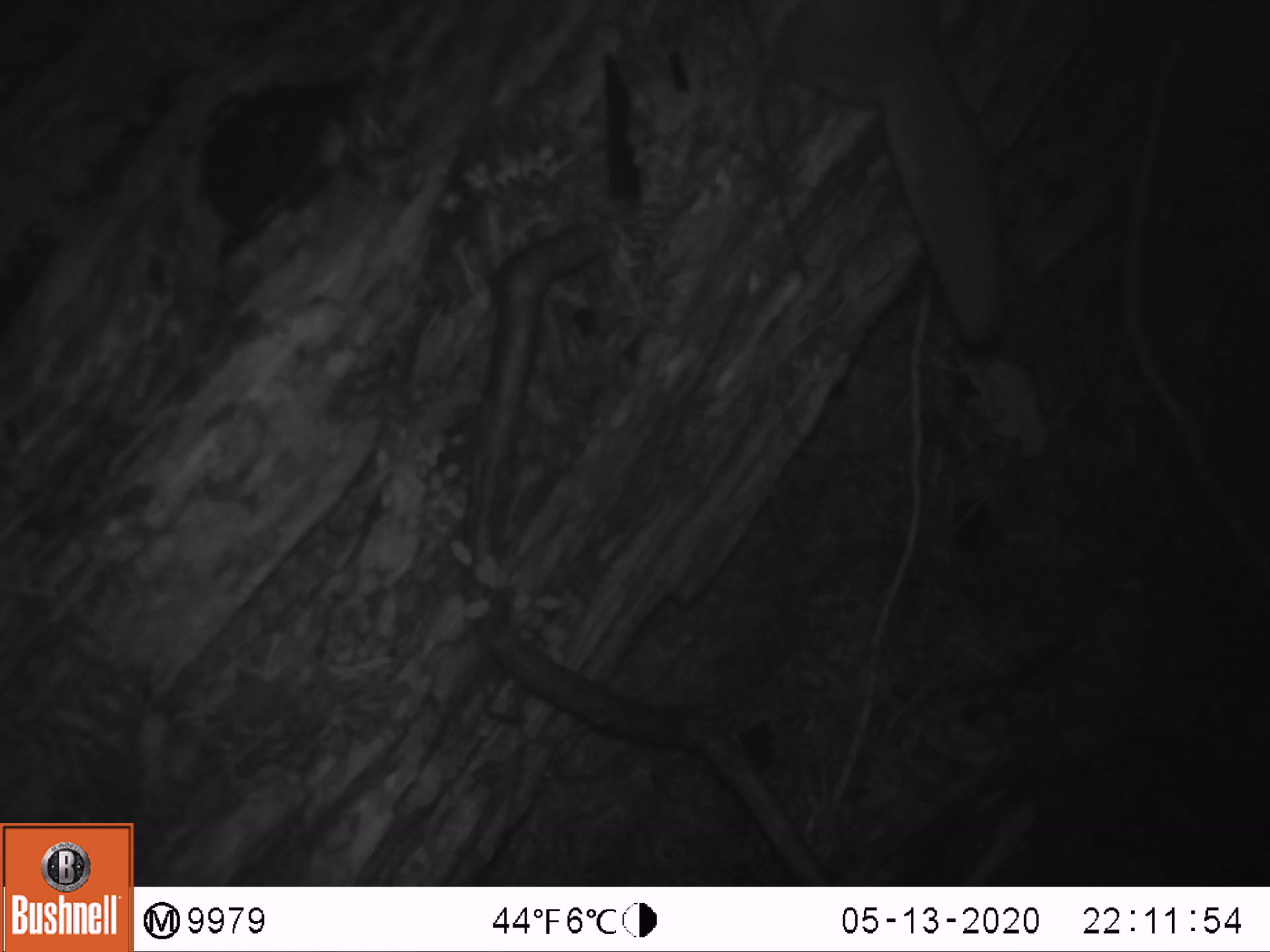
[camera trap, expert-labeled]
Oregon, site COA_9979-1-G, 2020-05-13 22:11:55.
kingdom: Animalia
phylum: Chordata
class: Mammalia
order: Rodentia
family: Sciuridae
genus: Glaucomys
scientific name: Glaucomys oregonensis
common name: humboldt's flying squirrel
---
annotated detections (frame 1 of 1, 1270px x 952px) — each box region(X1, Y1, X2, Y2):
humboldt's flying squirrel: region(735, 0, 1026, 371)